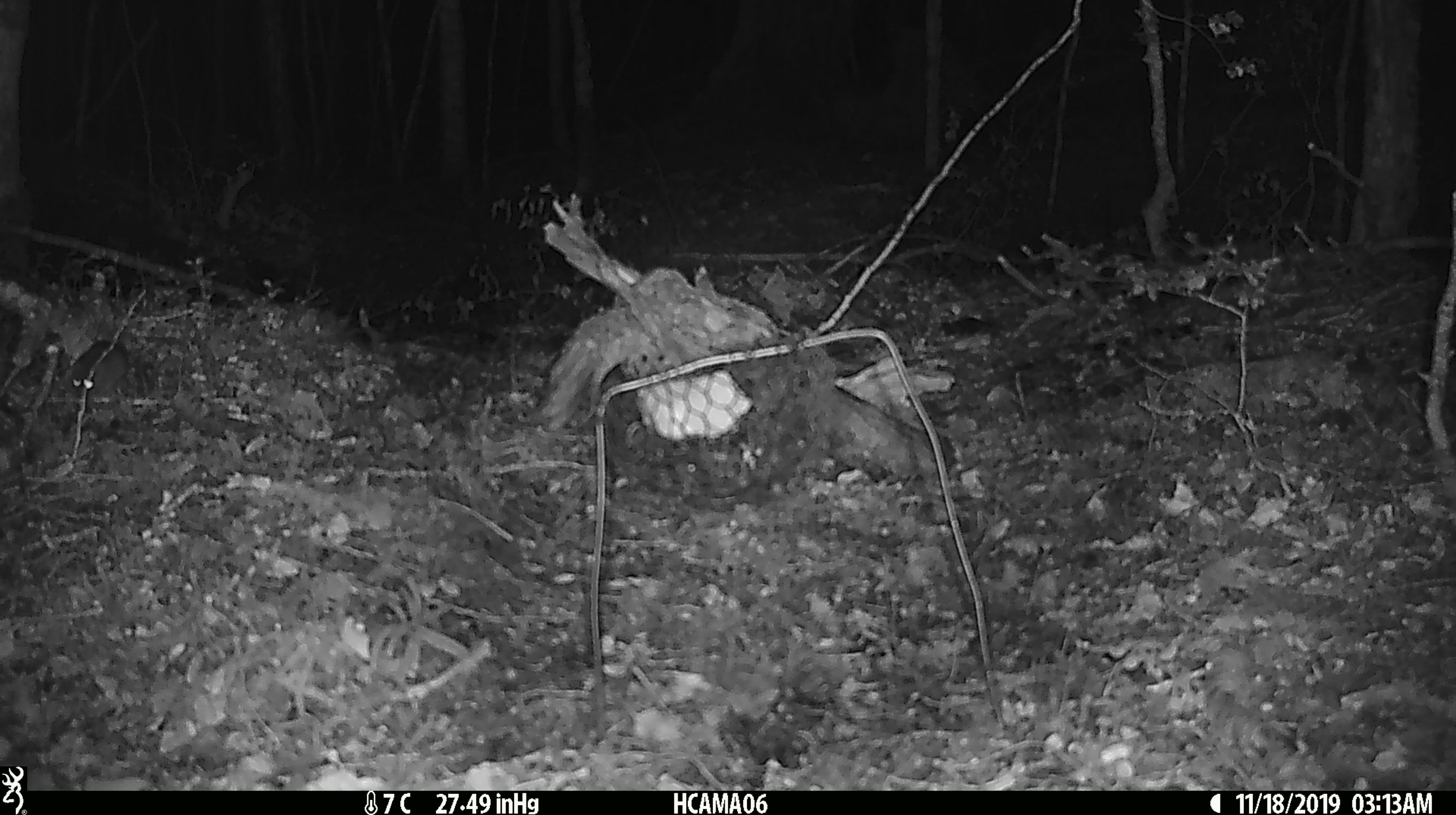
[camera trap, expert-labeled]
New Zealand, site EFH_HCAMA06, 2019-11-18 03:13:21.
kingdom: Animalia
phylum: Chordata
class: Mammalia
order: Rodentia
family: Muridae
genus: Mus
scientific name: Mus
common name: mouse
Mouse (Mus).